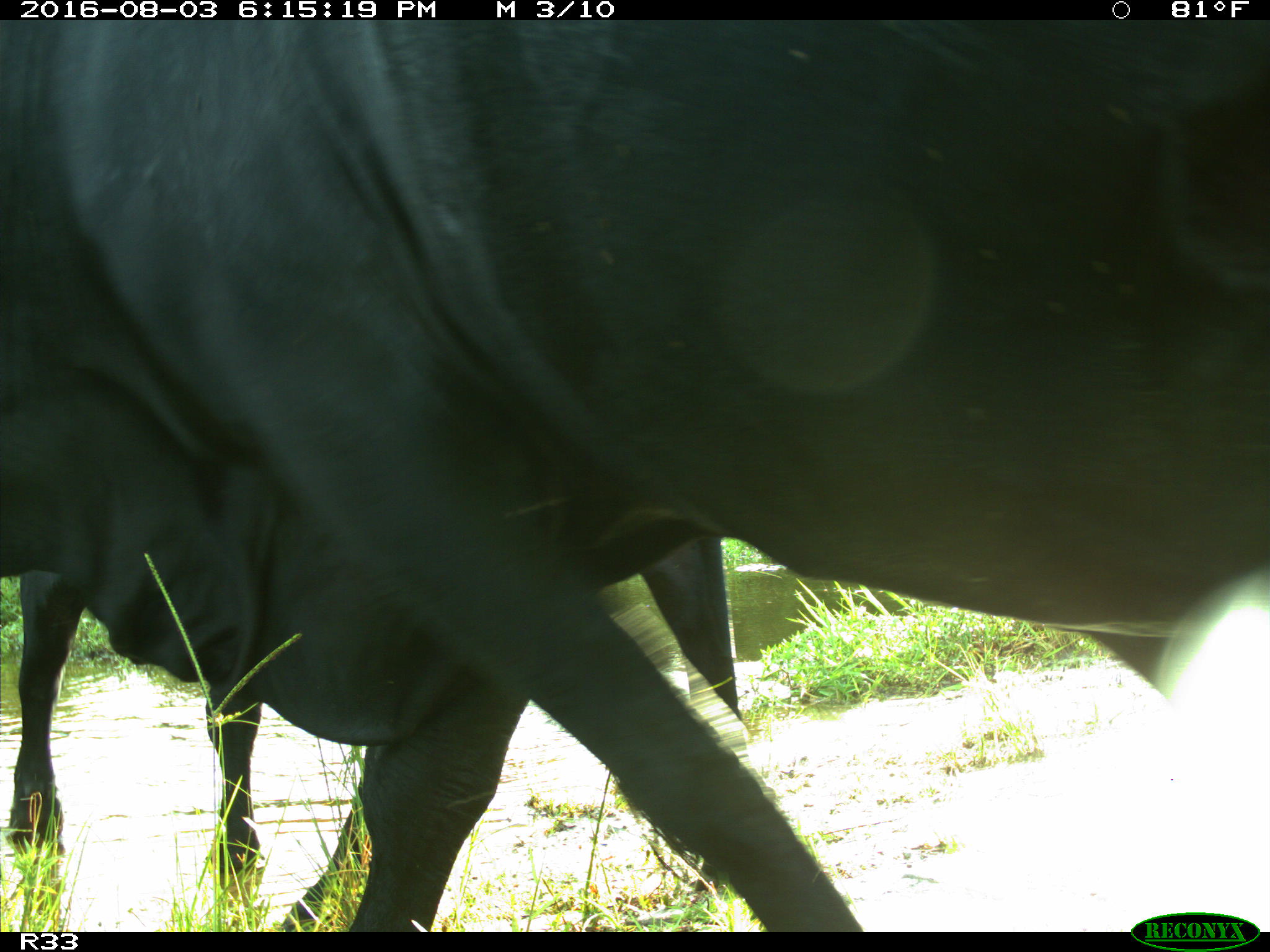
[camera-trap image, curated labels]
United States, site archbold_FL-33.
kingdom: Animalia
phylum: Chordata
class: Mammalia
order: Artiodactyla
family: Bovidae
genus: Bos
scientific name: Bos taurus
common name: domestic cow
Bos taurus (domestic cow).